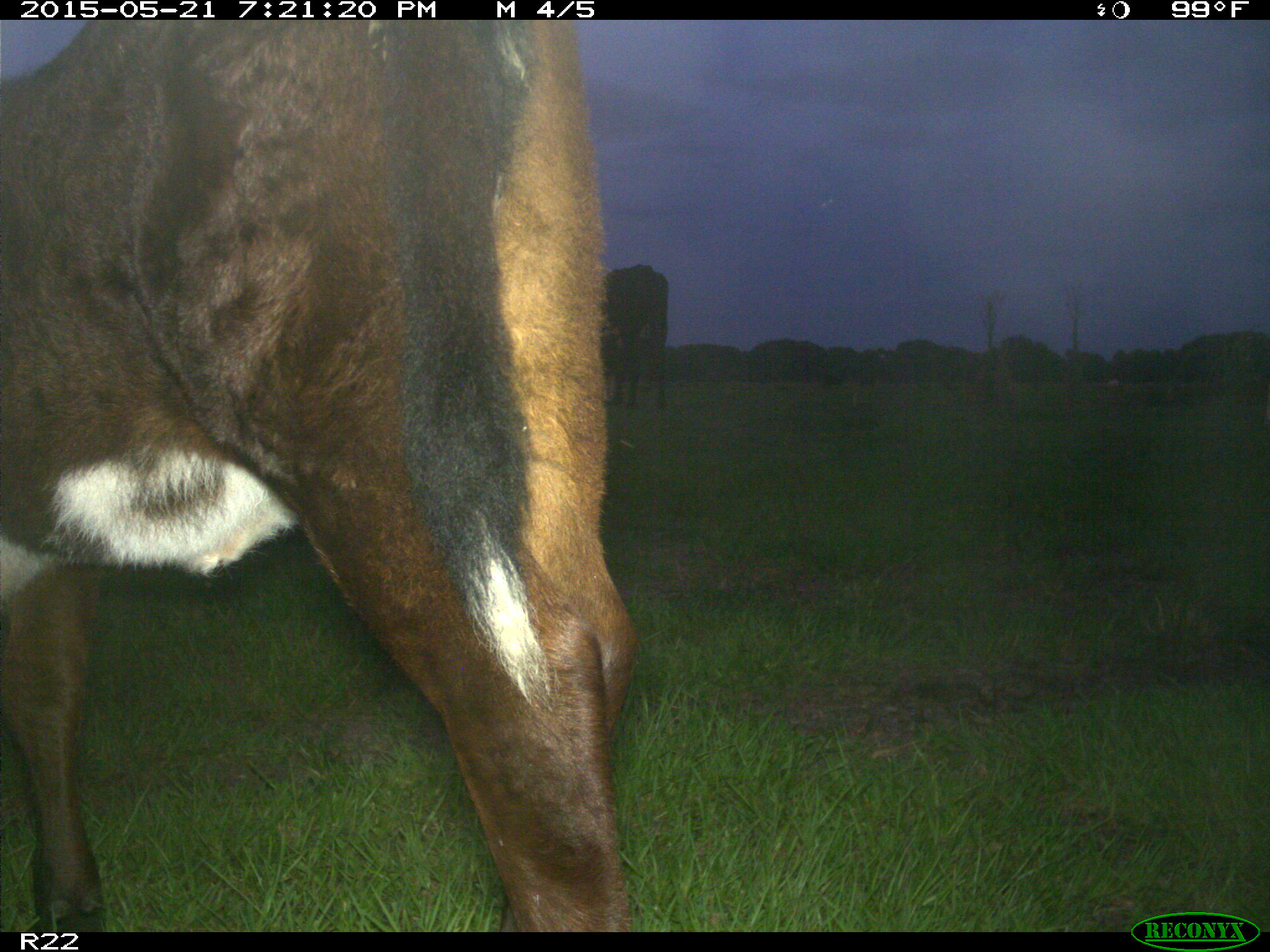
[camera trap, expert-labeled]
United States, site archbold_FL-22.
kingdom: Animalia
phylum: Chordata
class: Mammalia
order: Artiodactyla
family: Bovidae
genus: Bos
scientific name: Bos taurus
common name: domestic cow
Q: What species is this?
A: Bos taurus (domestic cow).